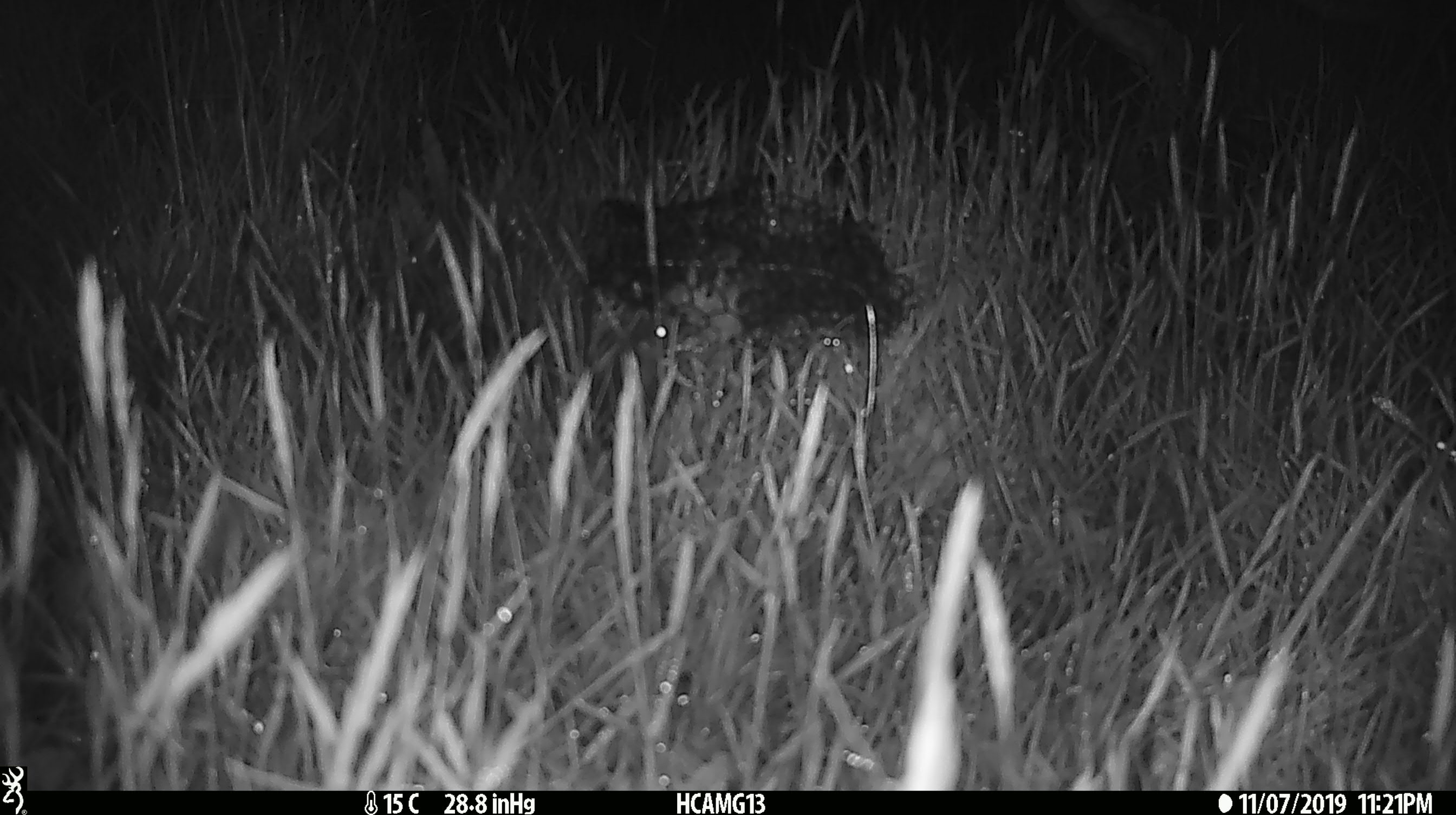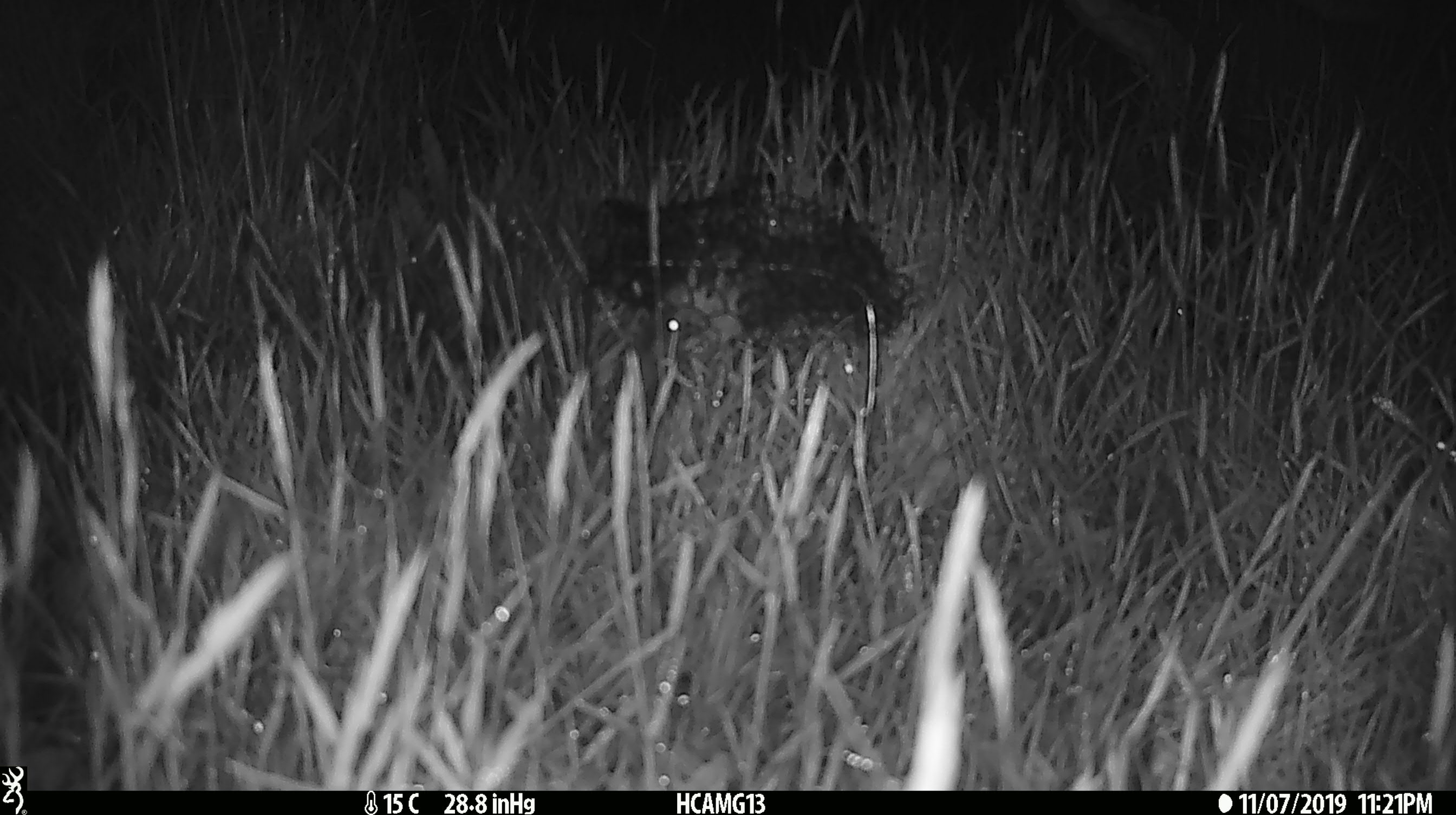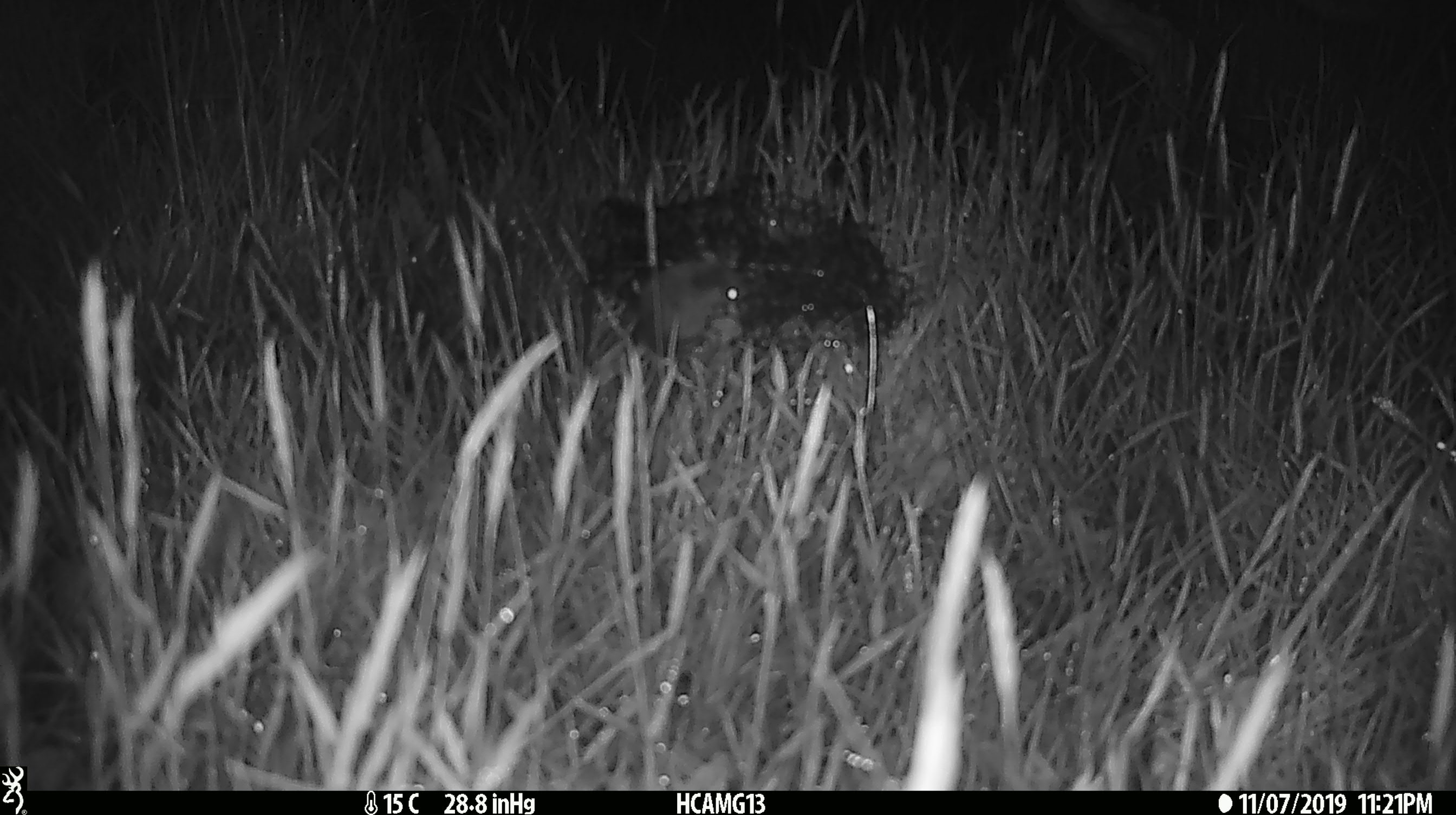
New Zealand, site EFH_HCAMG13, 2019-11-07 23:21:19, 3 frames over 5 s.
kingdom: Animalia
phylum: Chordata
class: Mammalia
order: Rodentia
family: Muridae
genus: Mus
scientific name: Mus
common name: mouse